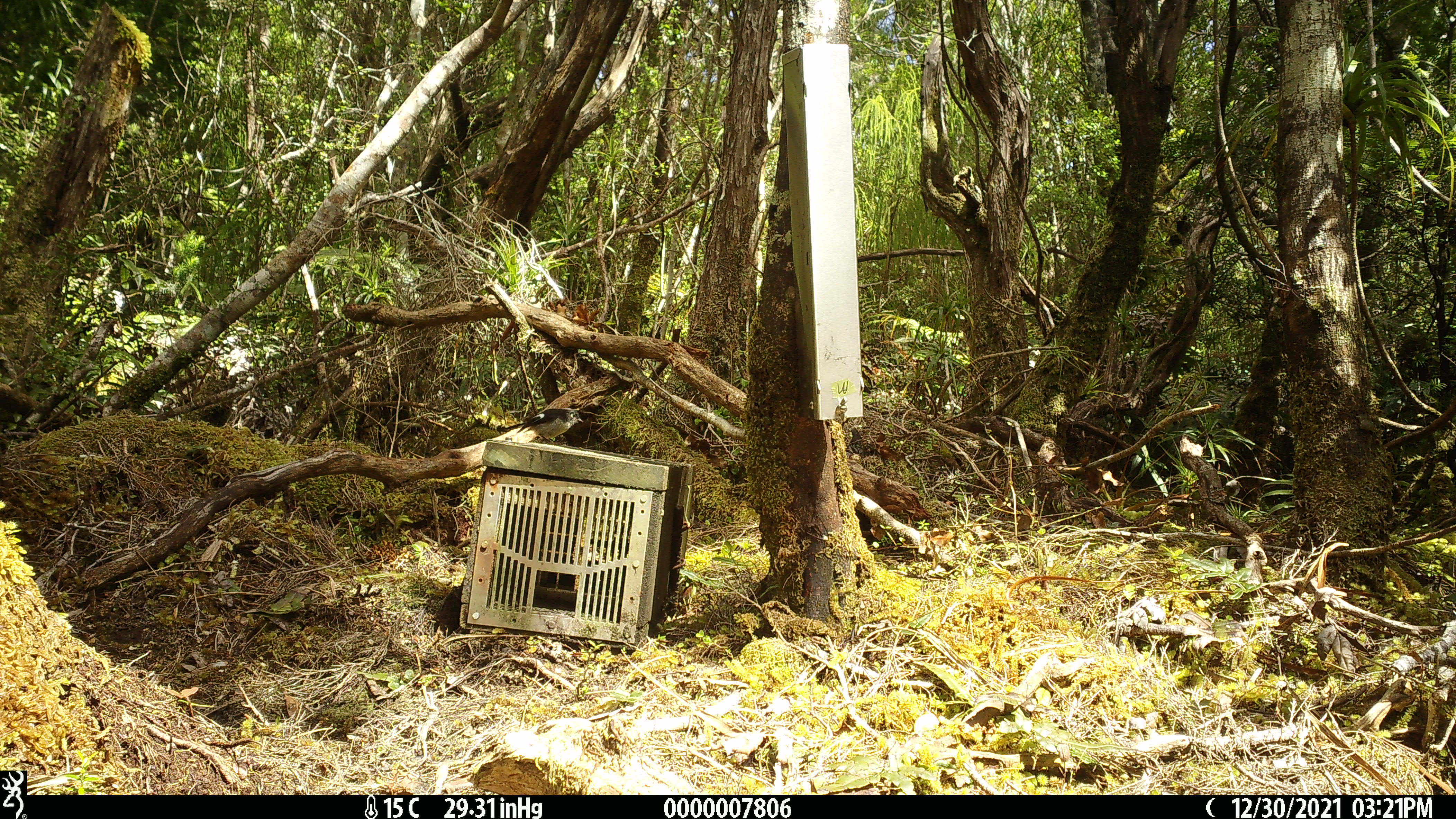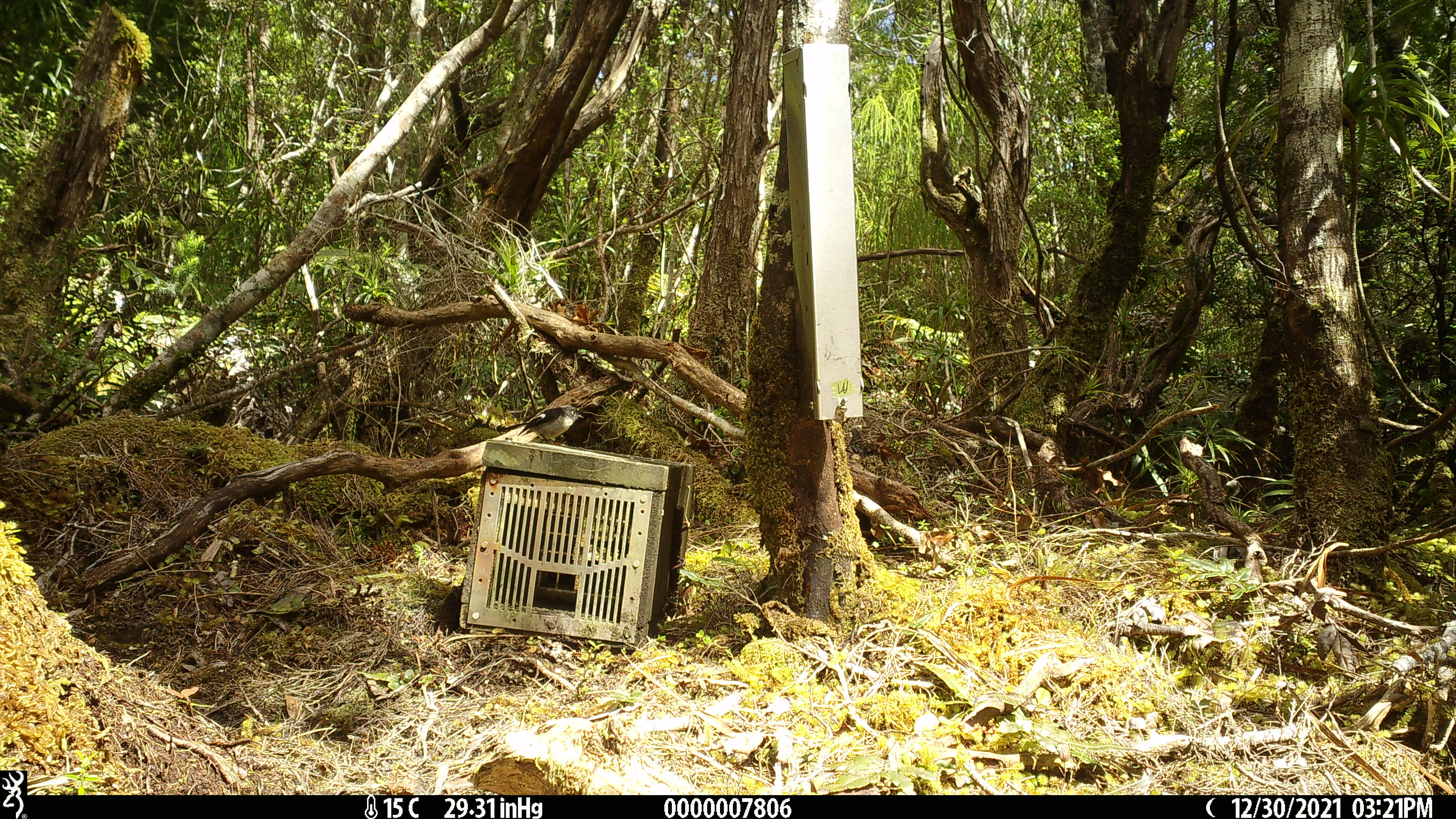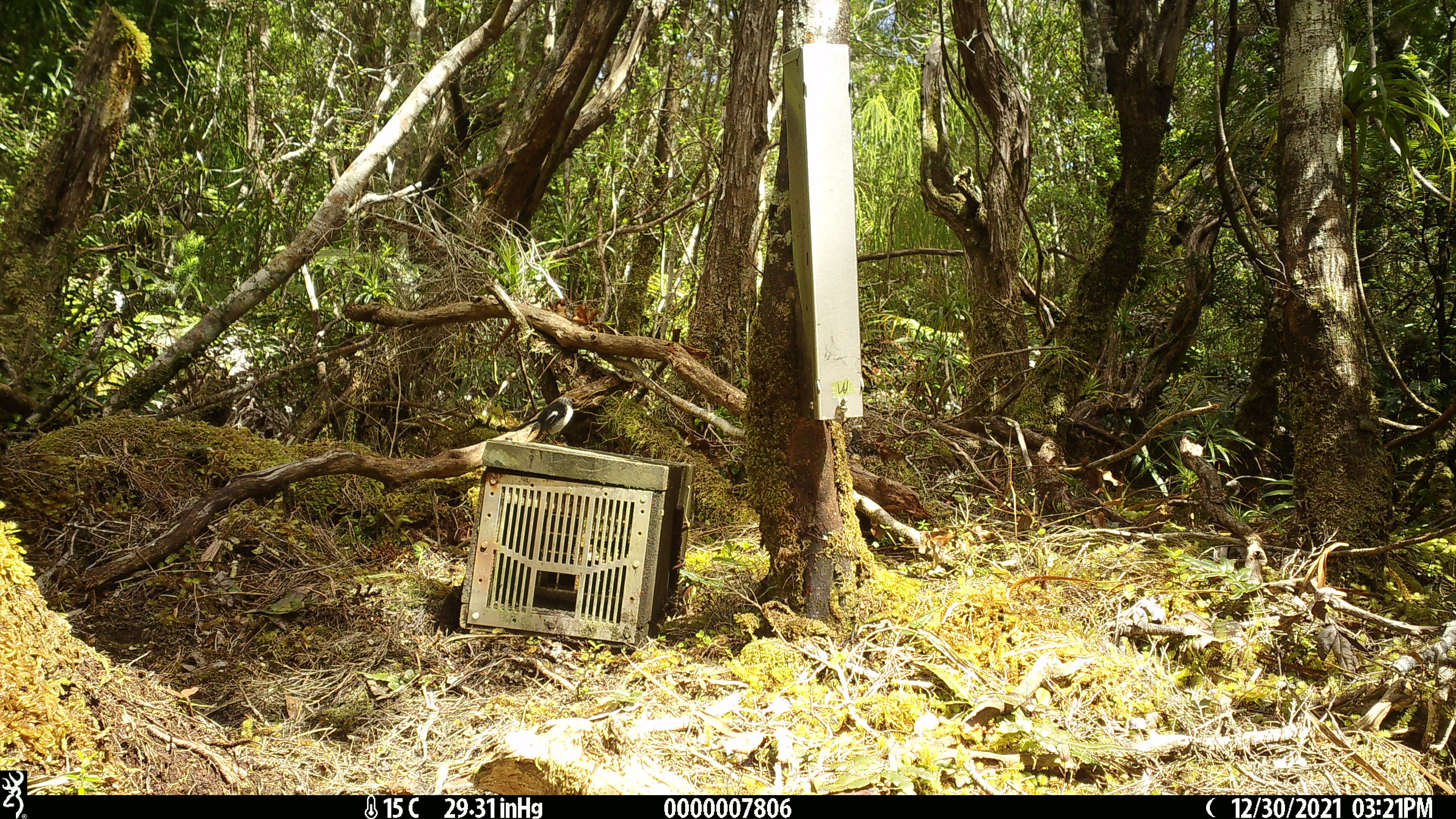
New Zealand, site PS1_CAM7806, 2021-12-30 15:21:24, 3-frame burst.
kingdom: Animalia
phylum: Chordata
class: Aves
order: Passeriformes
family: Petroicidae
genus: Petroica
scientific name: Petroica macrocephala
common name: tomtit